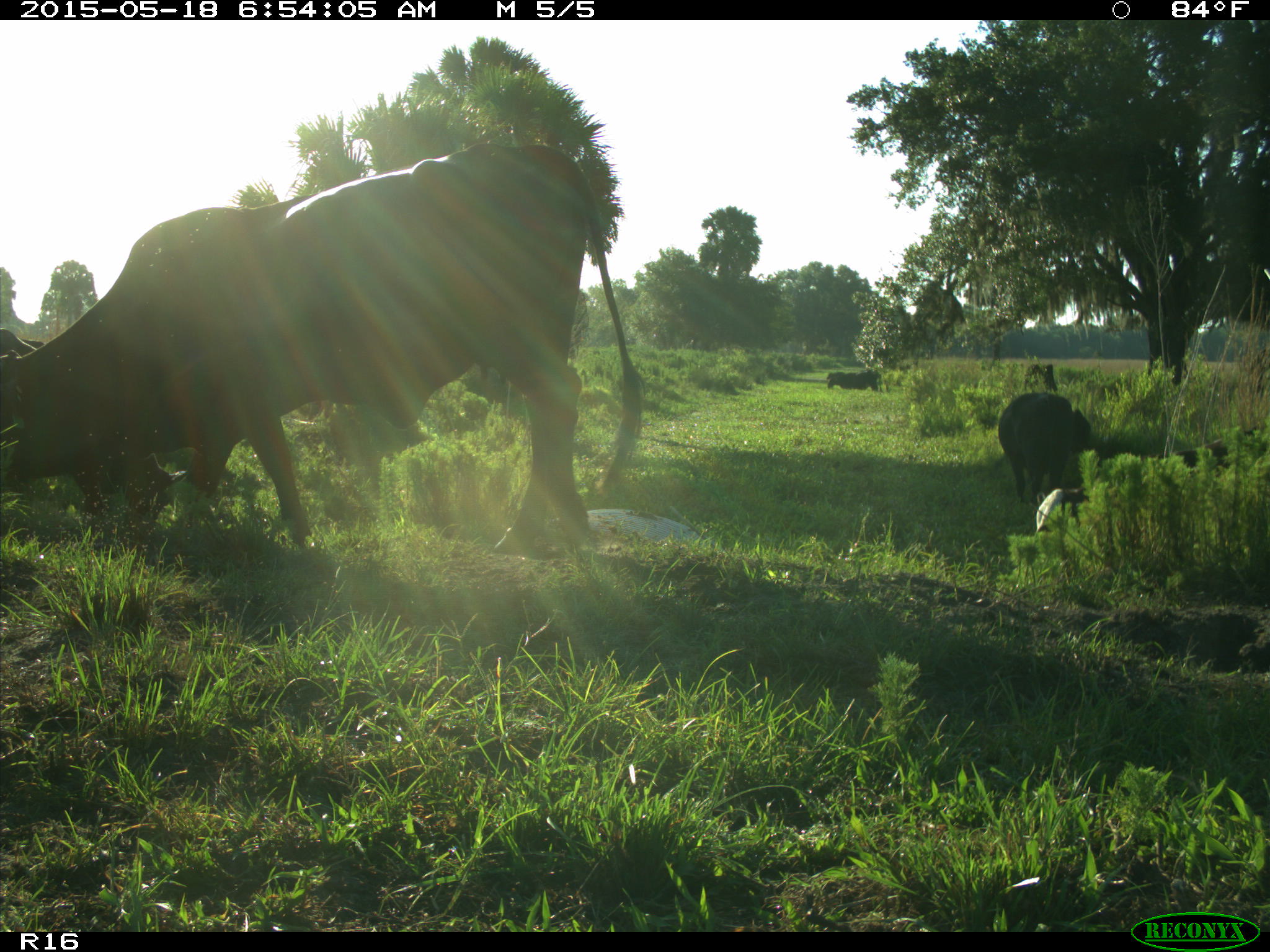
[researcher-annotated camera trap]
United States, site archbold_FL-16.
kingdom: Animalia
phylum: Chordata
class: Mammalia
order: Artiodactyla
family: Bovidae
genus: Bos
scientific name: Bos taurus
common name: domestic cow